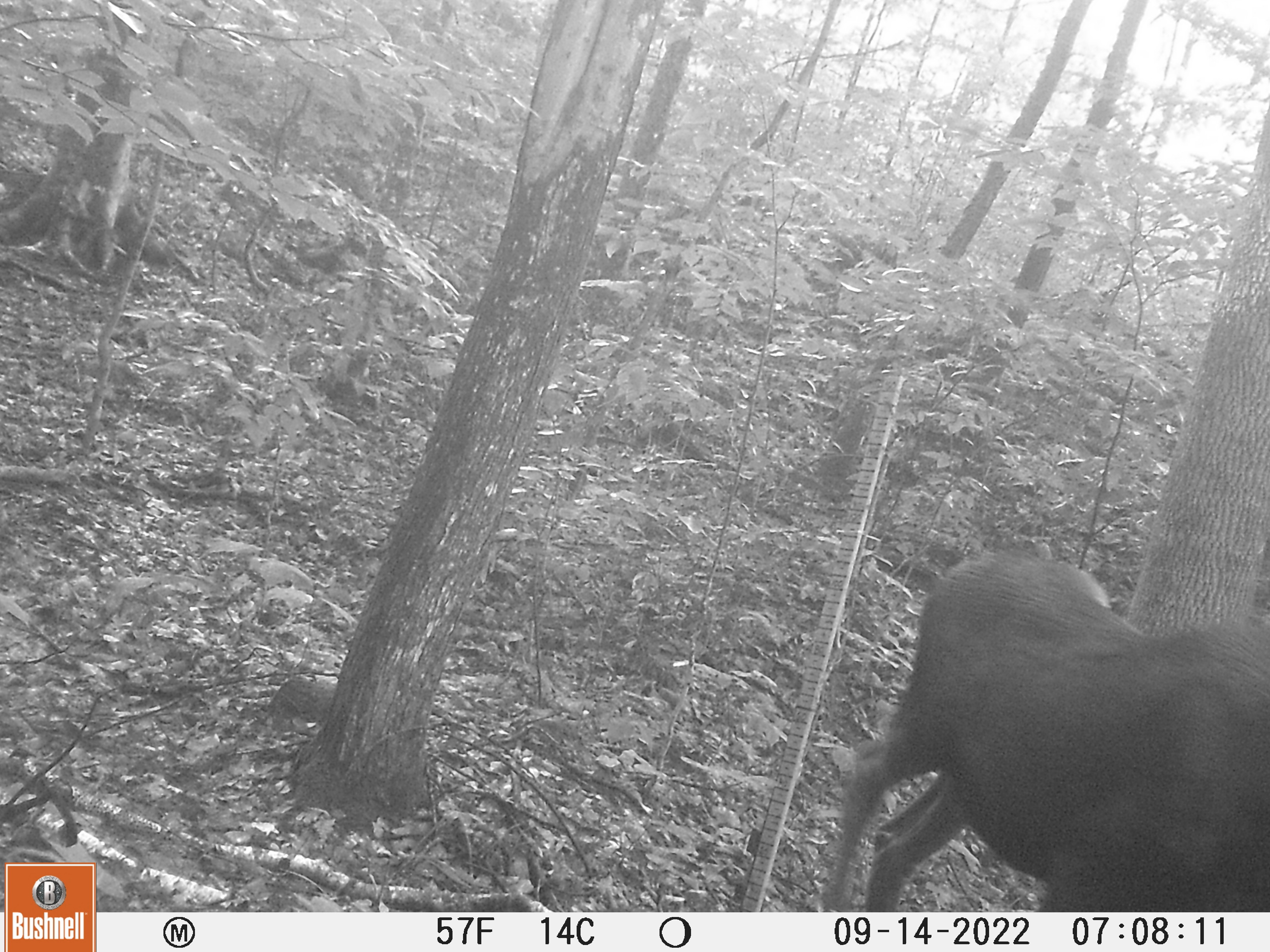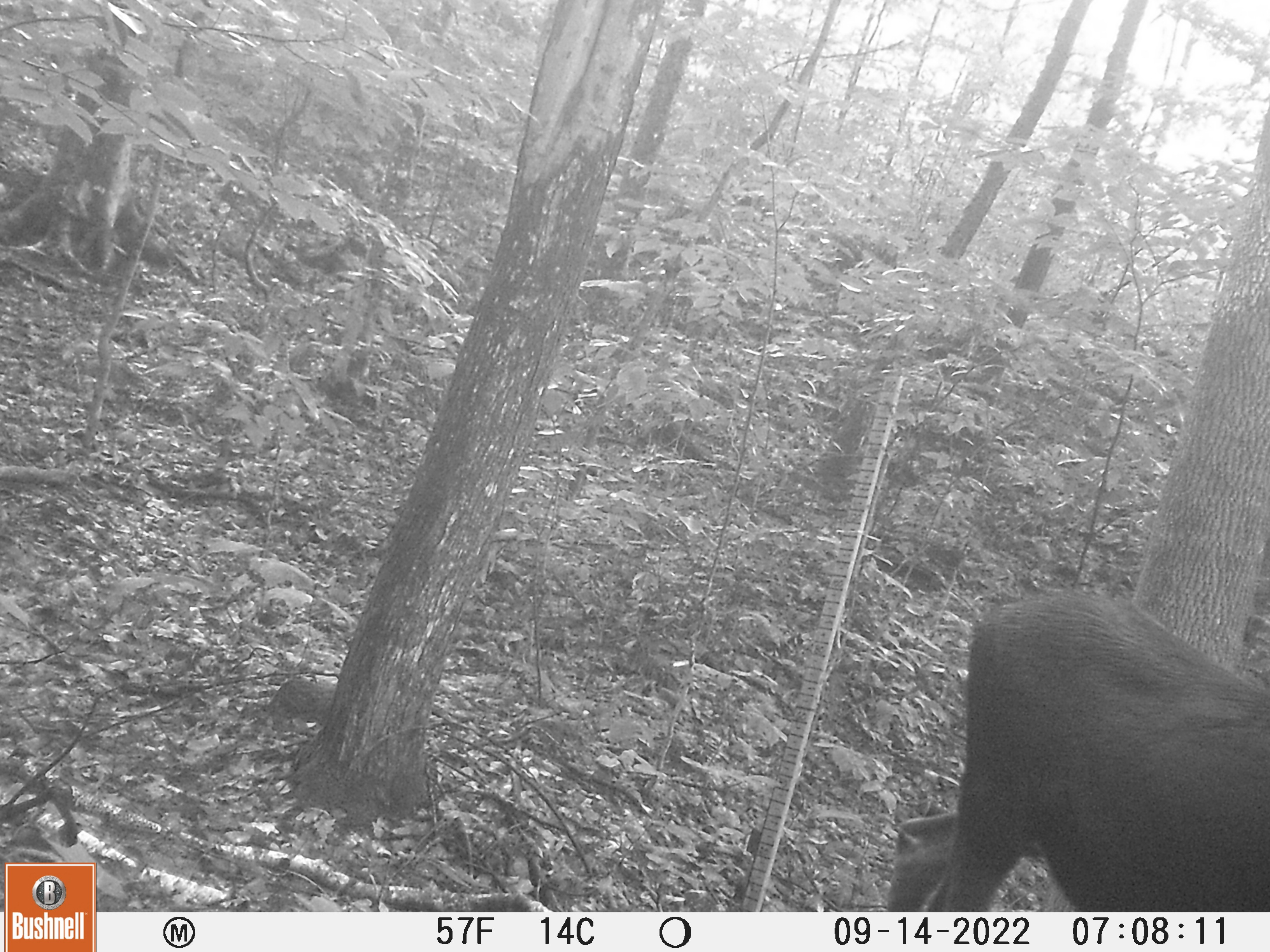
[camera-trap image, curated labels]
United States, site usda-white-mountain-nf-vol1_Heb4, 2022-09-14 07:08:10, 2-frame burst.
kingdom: Animalia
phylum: Chordata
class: Mammalia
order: Artiodactyla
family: Cervidae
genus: Alces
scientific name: Alces alces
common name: moose